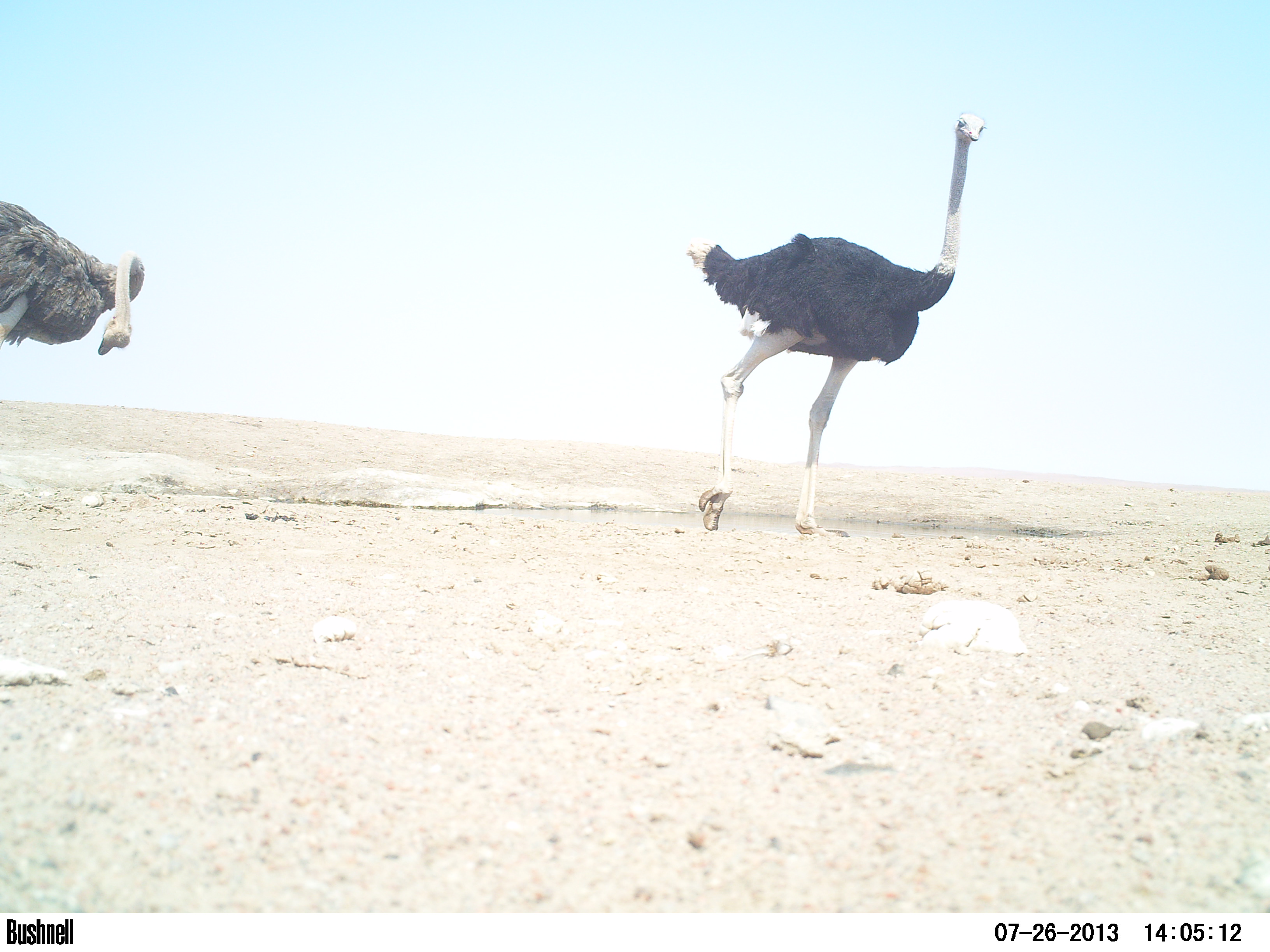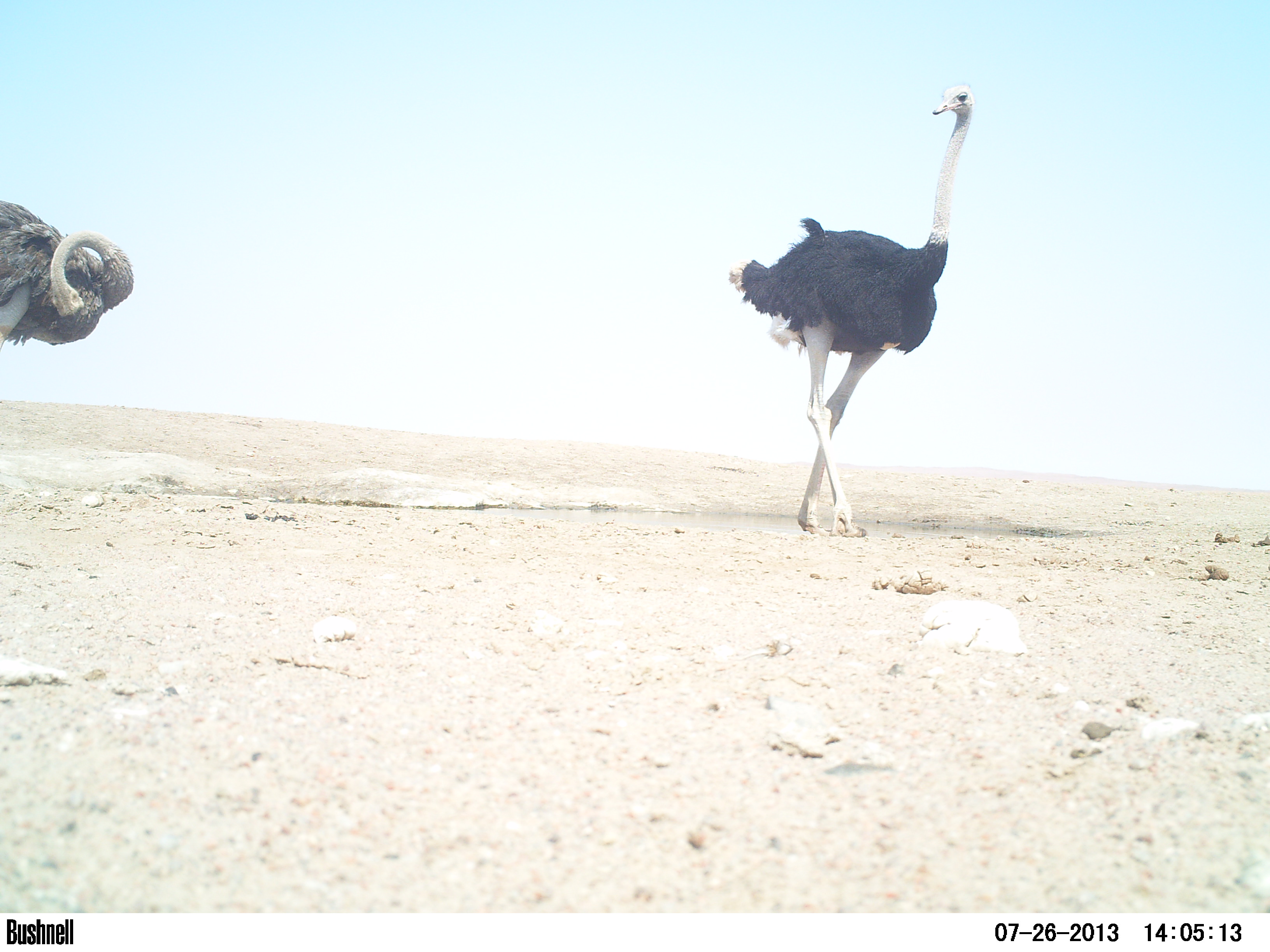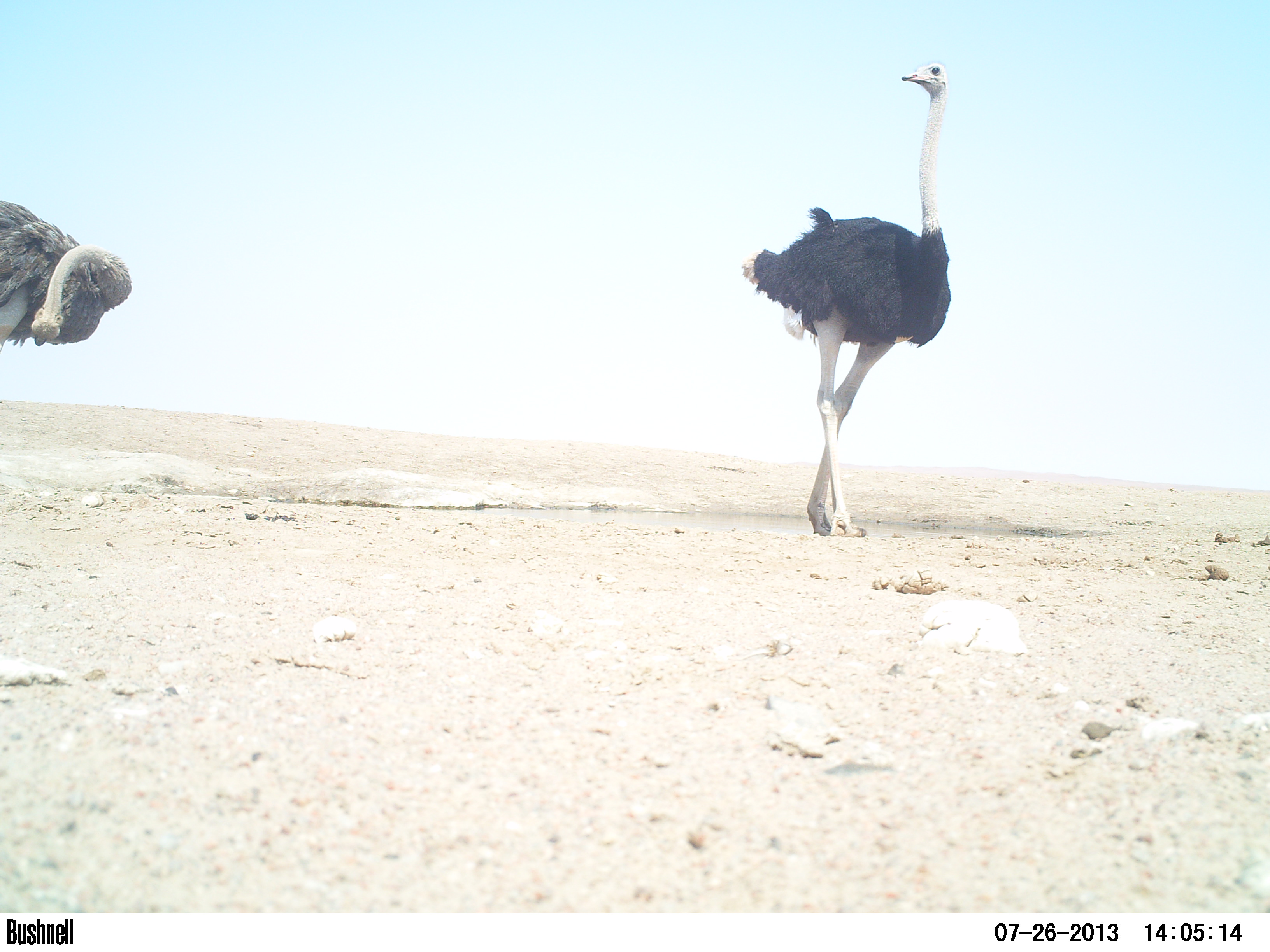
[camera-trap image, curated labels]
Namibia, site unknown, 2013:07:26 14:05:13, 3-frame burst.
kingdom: Animalia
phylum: Chordata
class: Aves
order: Struthioniformes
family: Struthionidae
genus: Struthio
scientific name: Struthio camelus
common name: common ostrich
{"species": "Struthio camelus (common ostrich)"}